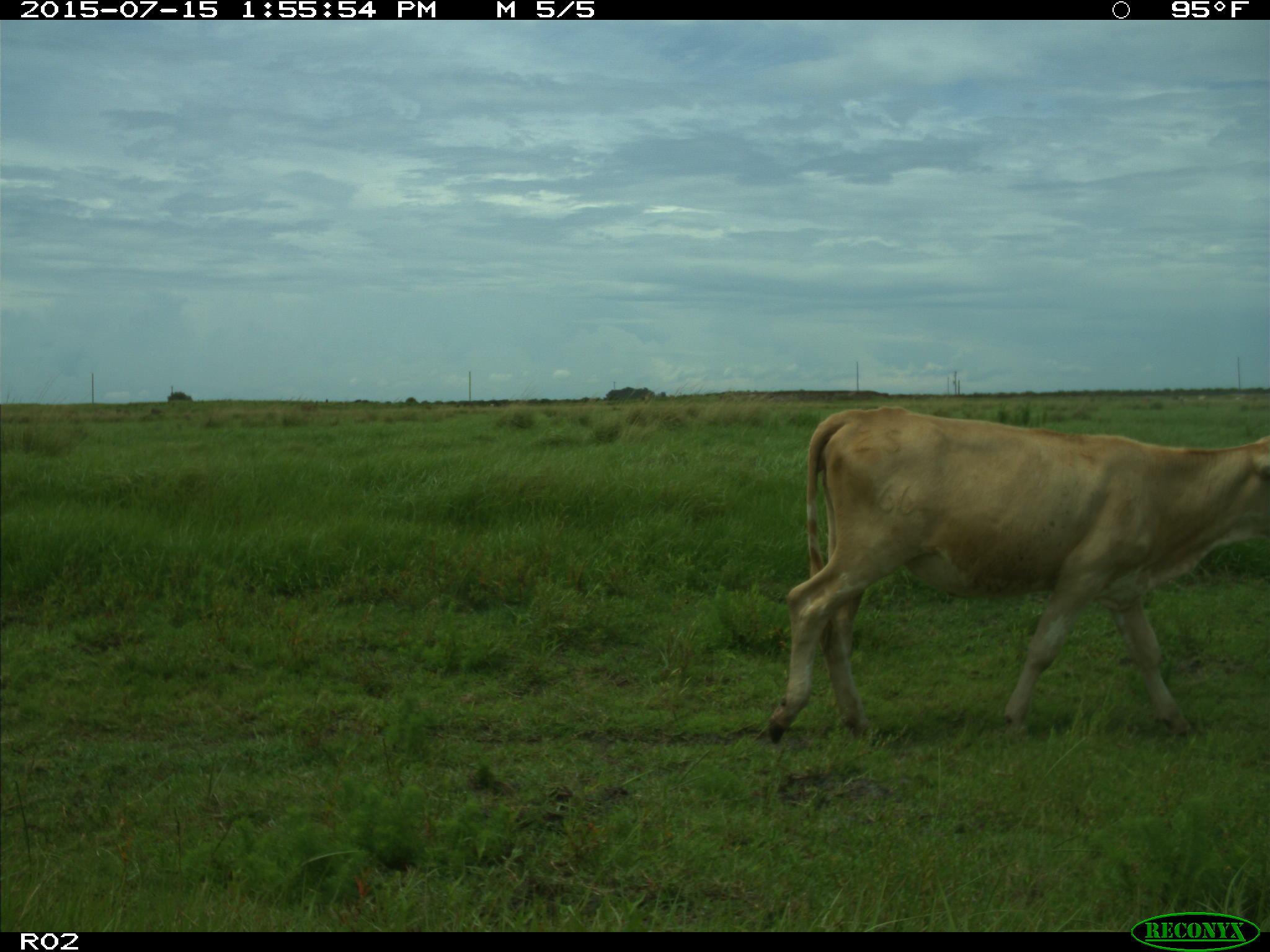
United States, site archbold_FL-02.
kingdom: Animalia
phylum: Chordata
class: Mammalia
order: Artiodactyla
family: Bovidae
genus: Bos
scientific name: Bos taurus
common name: domestic cow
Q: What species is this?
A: Bos taurus (domestic cow).